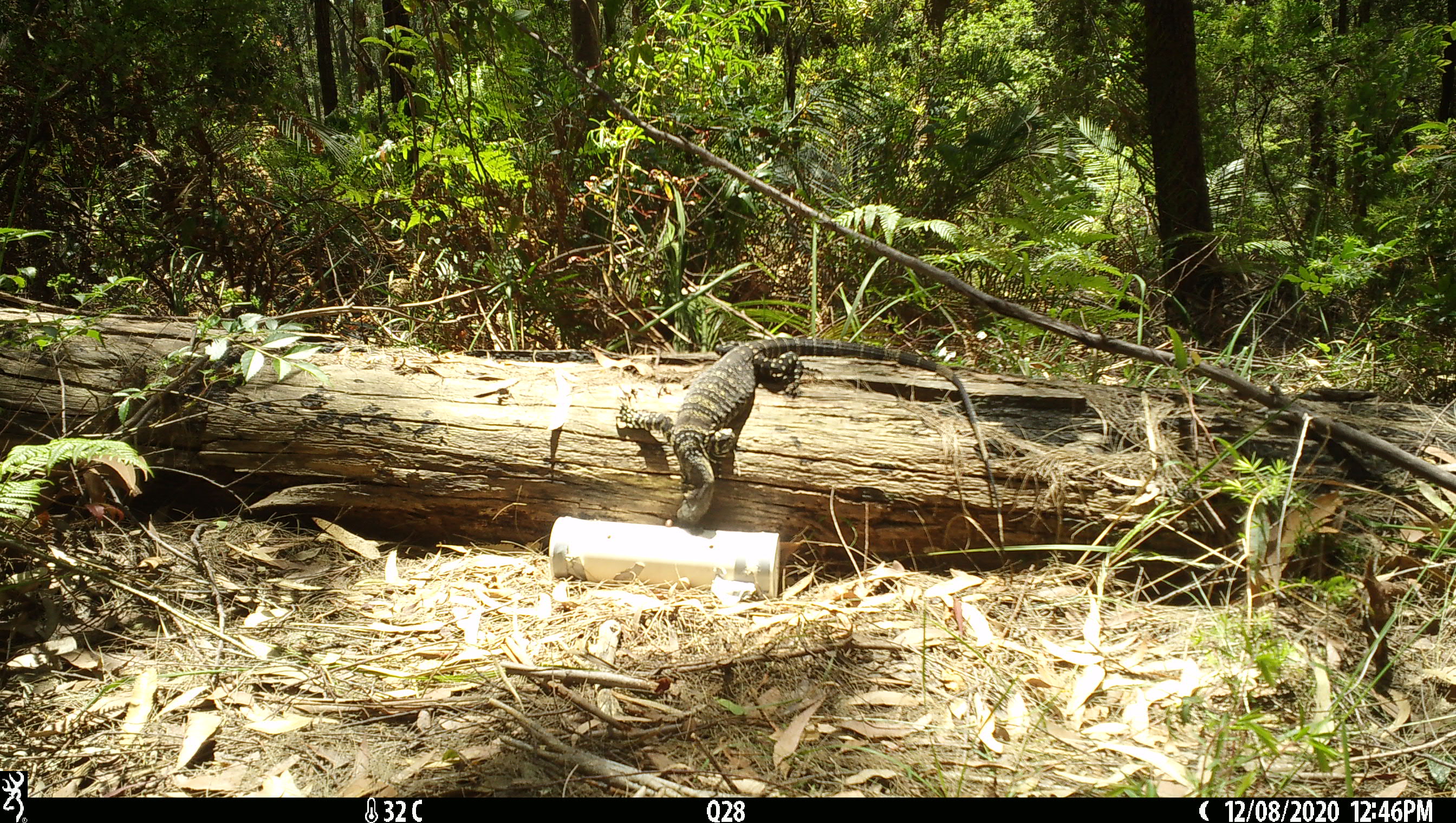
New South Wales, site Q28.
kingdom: Animalia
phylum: Chordata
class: Reptilia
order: Squamata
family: Varanidae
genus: Varanus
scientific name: Varanus varius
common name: lace monitor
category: goanna